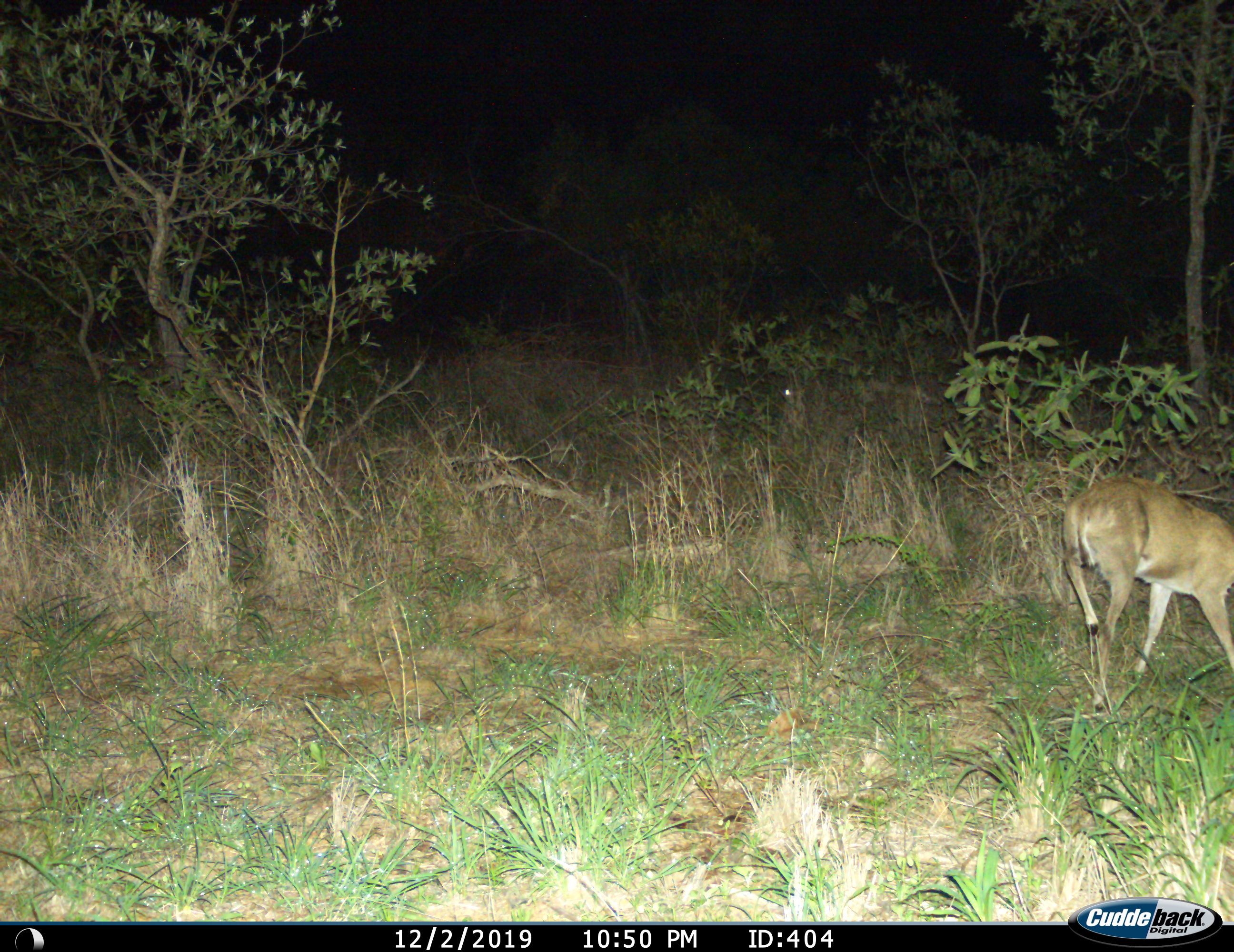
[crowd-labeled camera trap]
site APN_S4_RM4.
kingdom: Animalia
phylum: Chordata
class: Mammalia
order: Artiodactyla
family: Bovidae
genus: Sylvicapra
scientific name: Sylvicapra grimmia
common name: common duiker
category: duikercommongrey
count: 1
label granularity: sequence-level